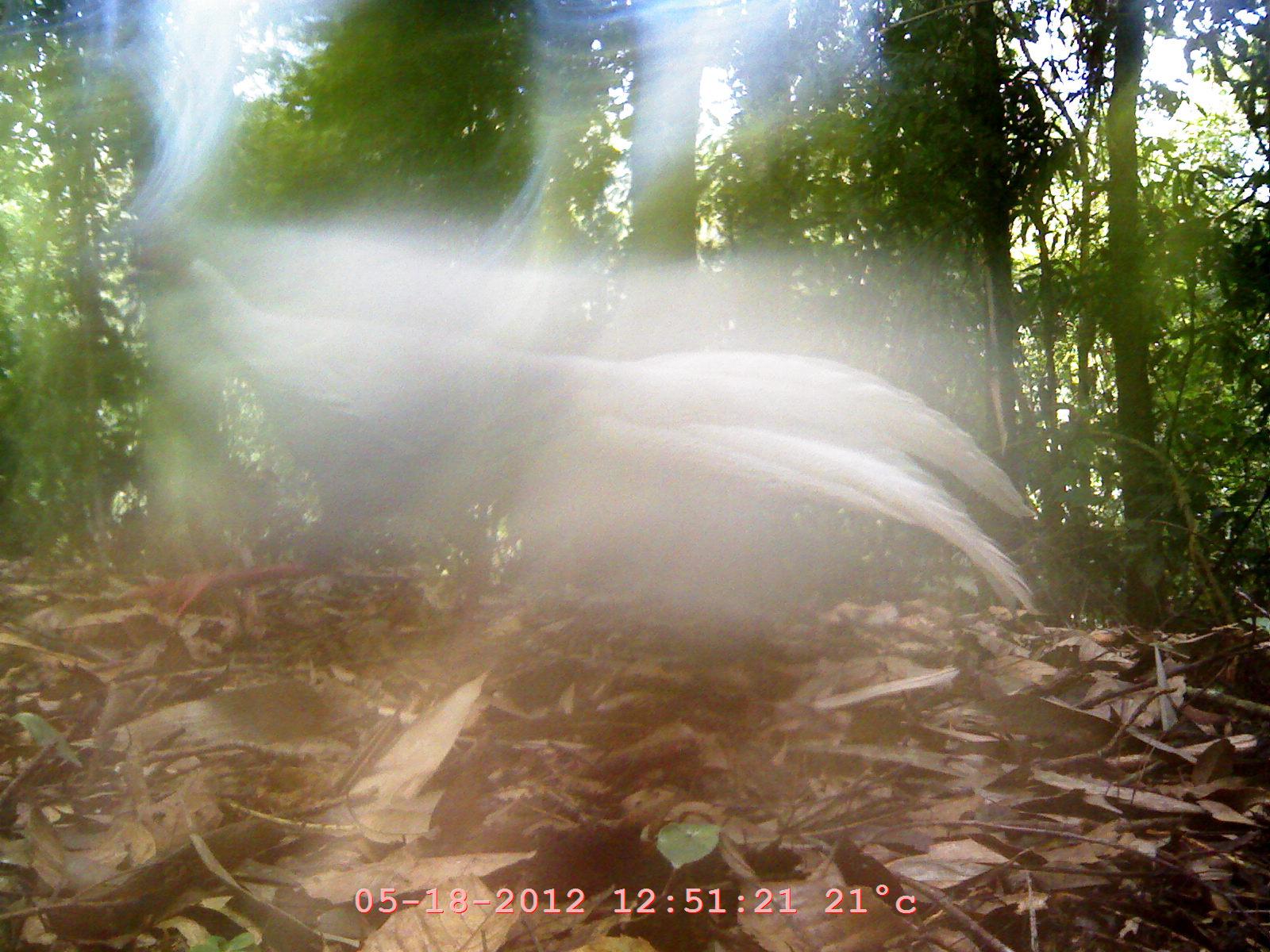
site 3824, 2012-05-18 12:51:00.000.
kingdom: Animalia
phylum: Chordata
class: Aves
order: Galliformes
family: Phasianidae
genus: Lophura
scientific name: Lophura nycthemera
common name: silver pheasant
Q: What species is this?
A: Lophura nycthemera (silver pheasant).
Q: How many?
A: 1.